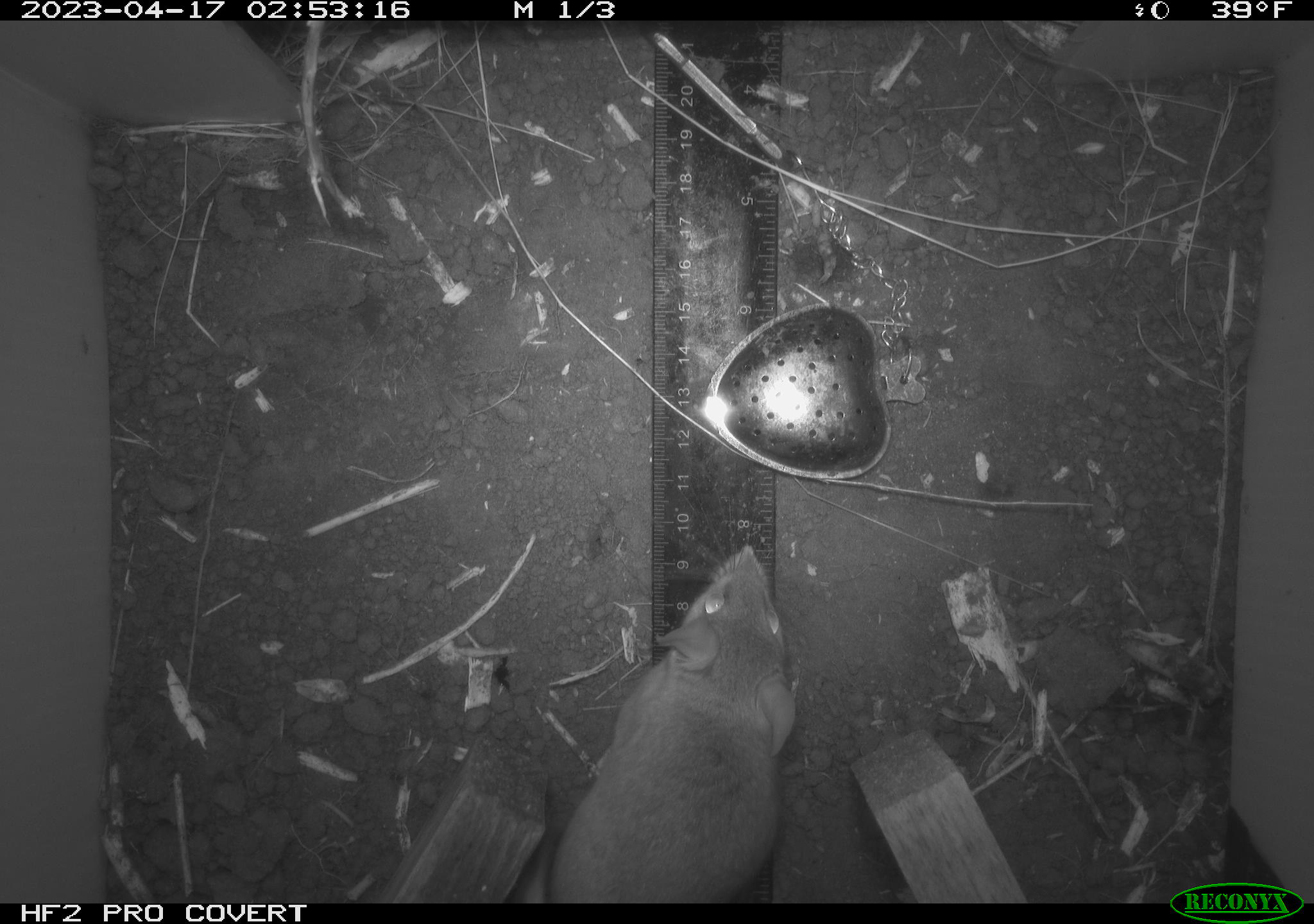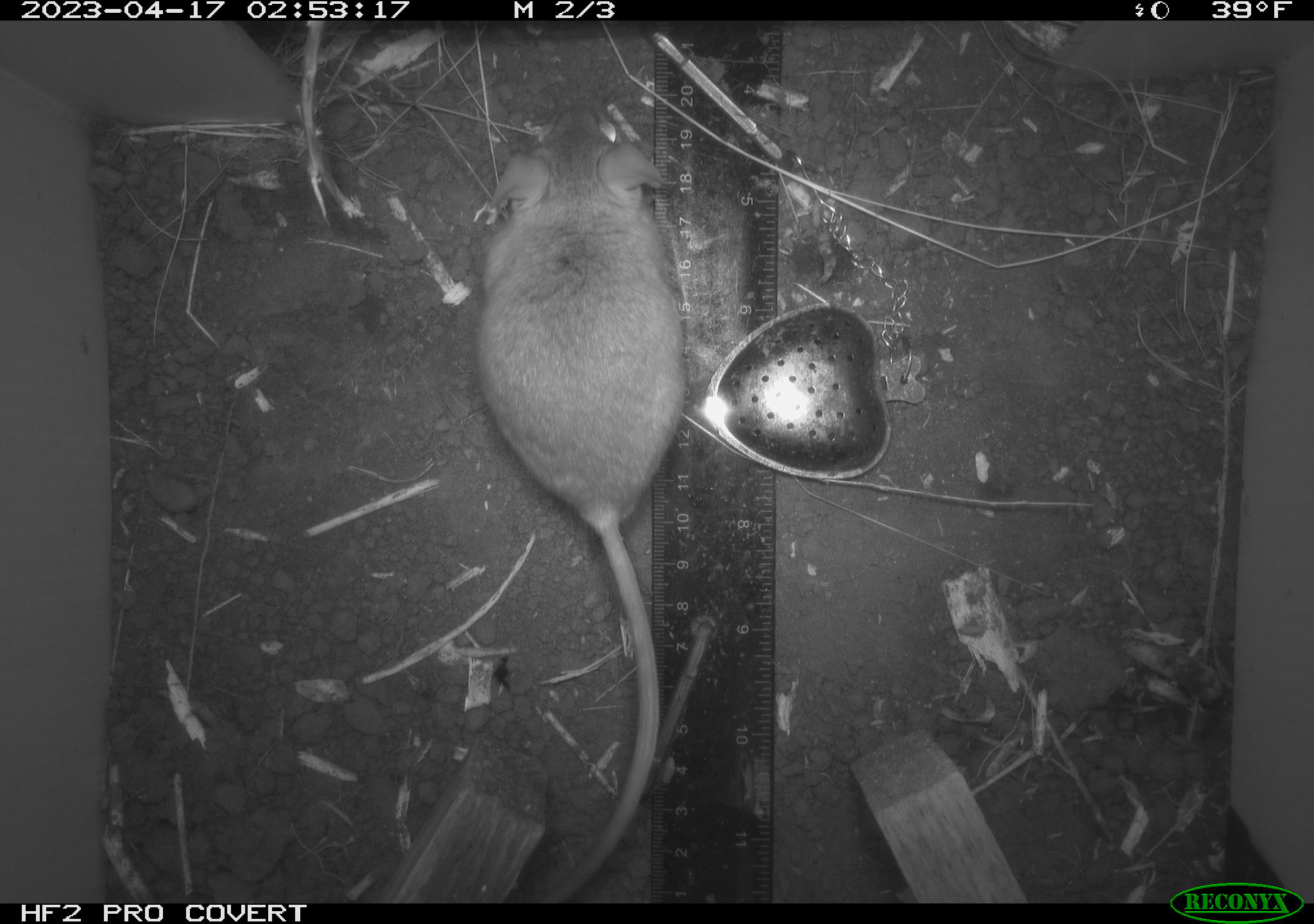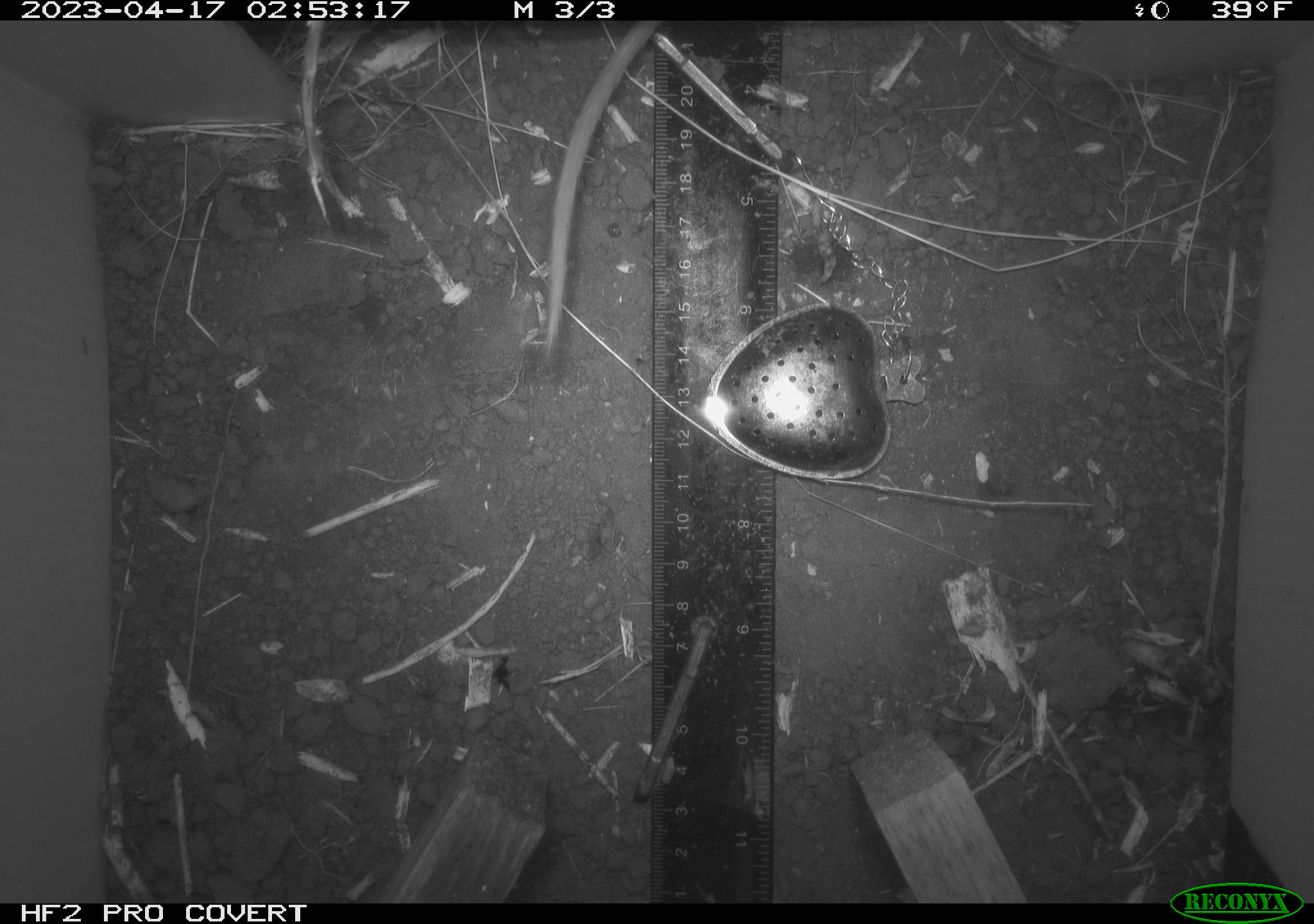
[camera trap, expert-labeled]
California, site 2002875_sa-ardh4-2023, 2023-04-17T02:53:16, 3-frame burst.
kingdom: Animalia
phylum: Chordata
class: Mammalia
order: Rodentia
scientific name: Rodentia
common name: mouse species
Mouse species (Rodentia).